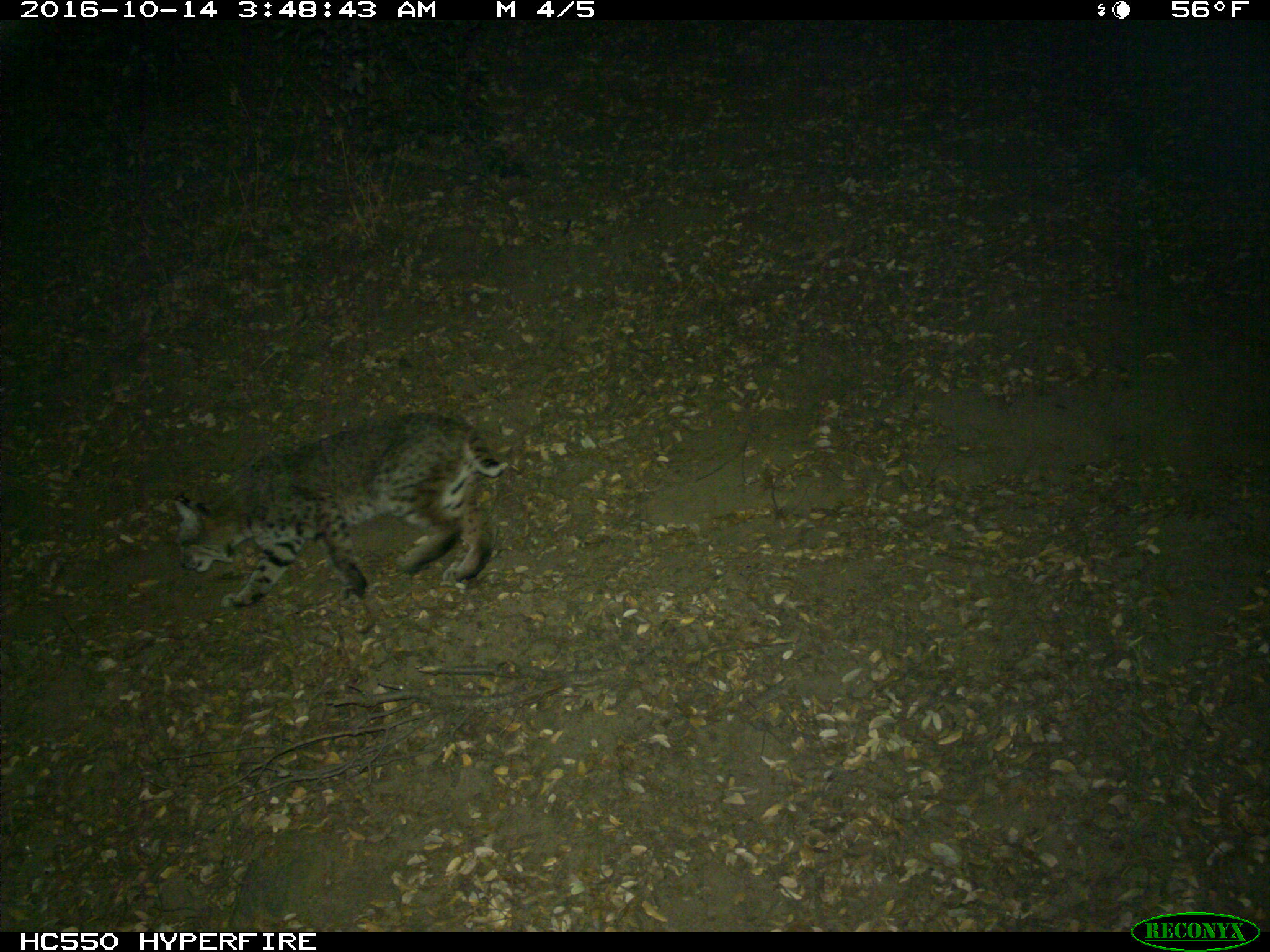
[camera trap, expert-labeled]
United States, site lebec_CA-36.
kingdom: Animalia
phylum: Chordata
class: Mammalia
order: Carnivora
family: Felidae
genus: Lynx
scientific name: Lynx rufus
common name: bobcat